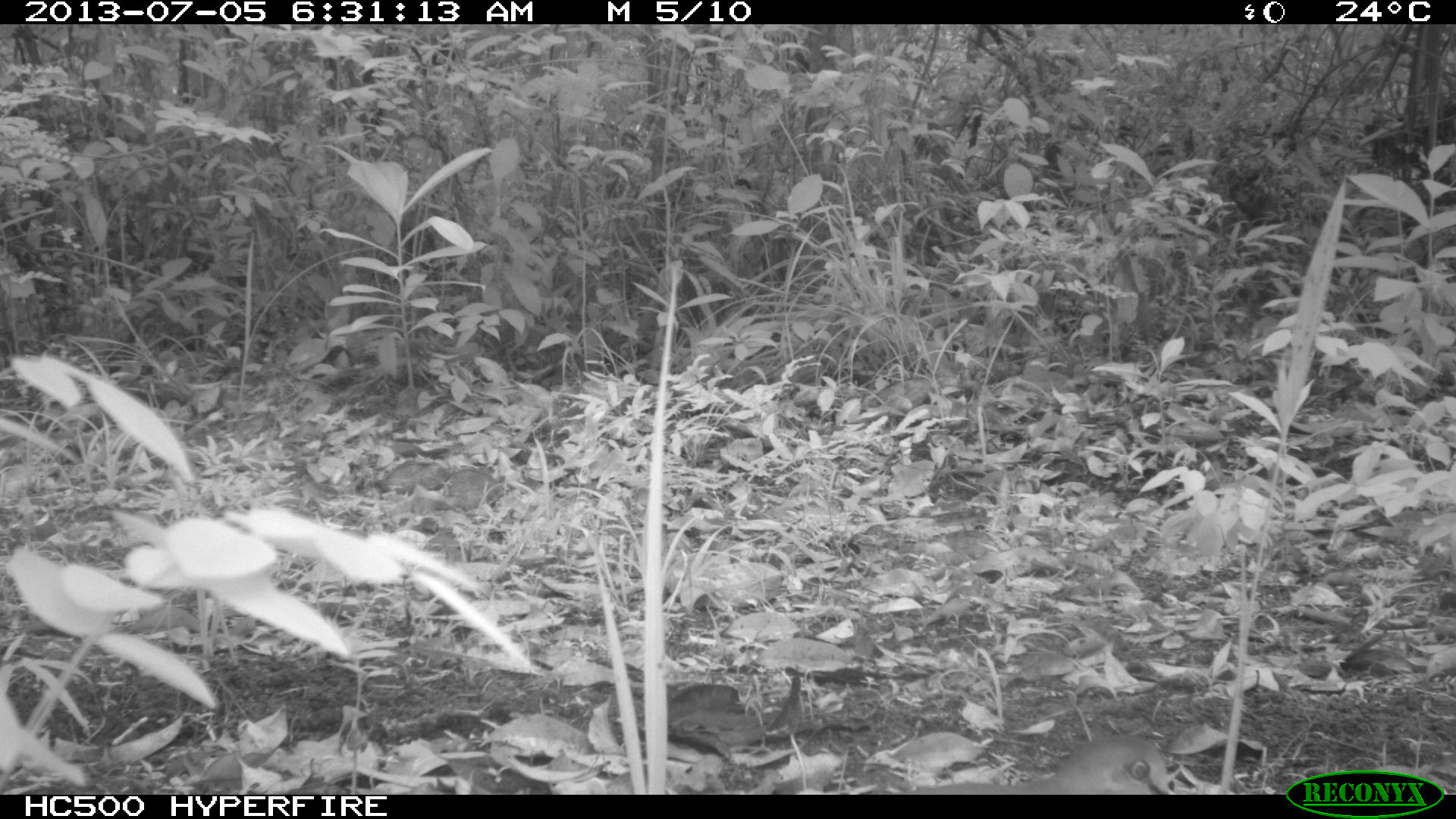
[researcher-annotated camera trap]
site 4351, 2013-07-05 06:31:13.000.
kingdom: Animalia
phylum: Chordata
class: Aves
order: Columbiformes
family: Columbidae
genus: Leptotila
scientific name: Leptotila plumbeiceps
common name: gray-headed dove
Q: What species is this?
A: Leptotila plumbeiceps (gray-headed dove).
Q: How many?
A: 1.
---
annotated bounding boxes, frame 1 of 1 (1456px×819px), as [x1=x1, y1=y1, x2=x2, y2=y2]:
leptotila plumbeiceps: [x1=897, y1=730, x2=1176, y2=794]